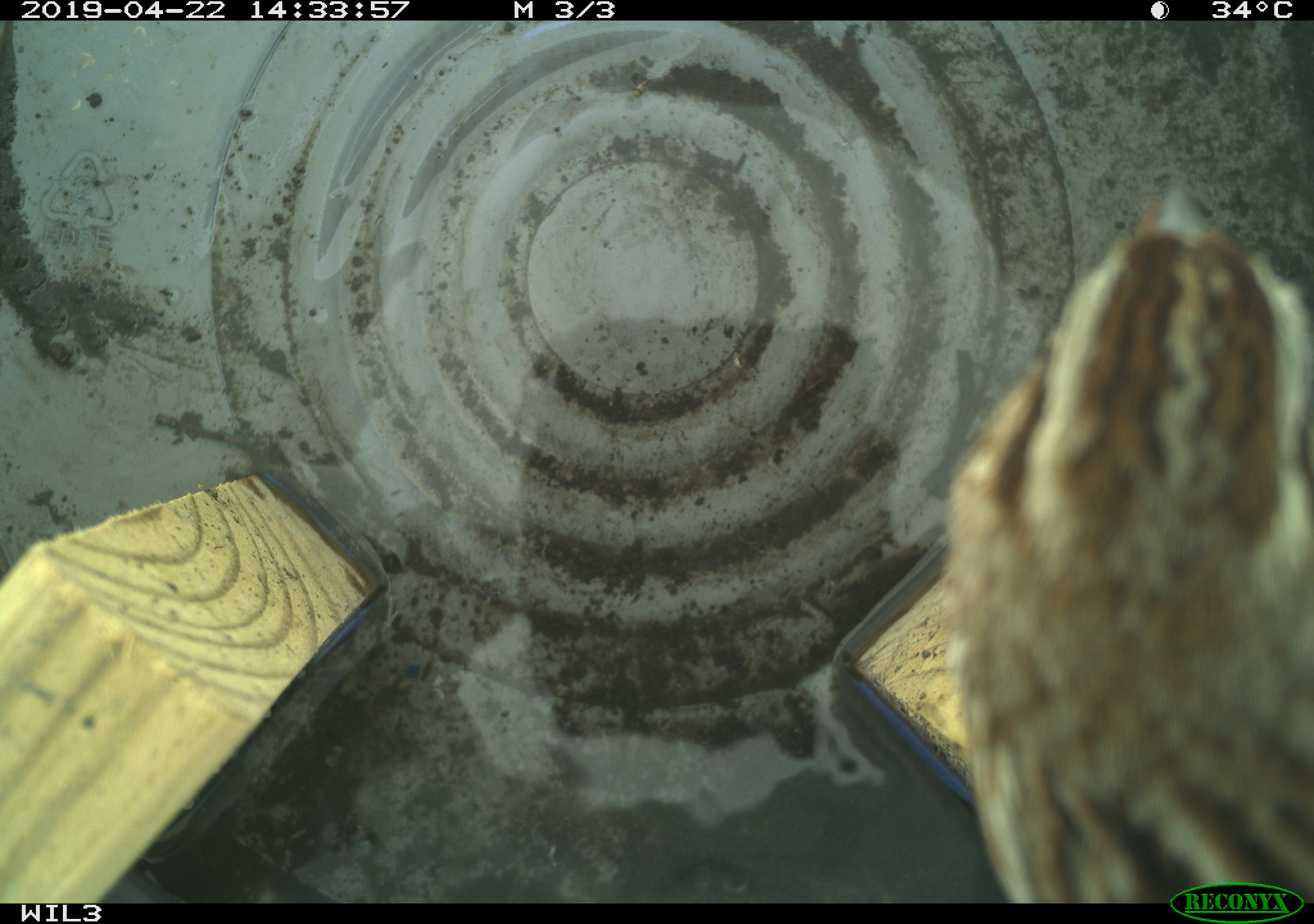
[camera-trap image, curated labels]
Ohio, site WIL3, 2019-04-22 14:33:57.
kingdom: Animalia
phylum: Chordata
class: Aves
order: Passeriformes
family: Passerellidae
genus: Melospiza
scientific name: Melospiza melodia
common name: song sparrow